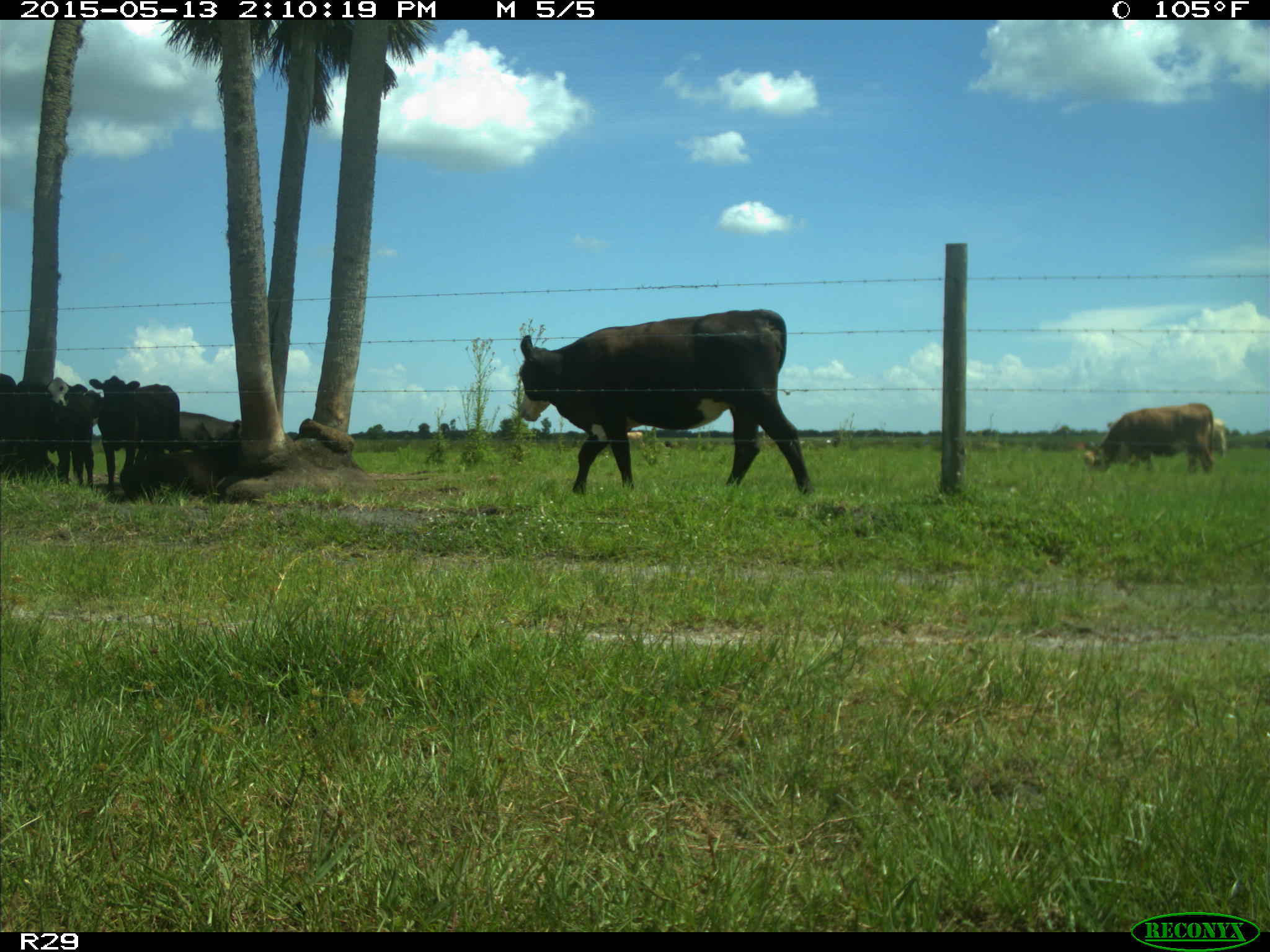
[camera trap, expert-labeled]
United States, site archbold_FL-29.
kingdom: Animalia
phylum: Chordata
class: Mammalia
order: Artiodactyla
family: Bovidae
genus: Bos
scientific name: Bos taurus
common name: domestic cow